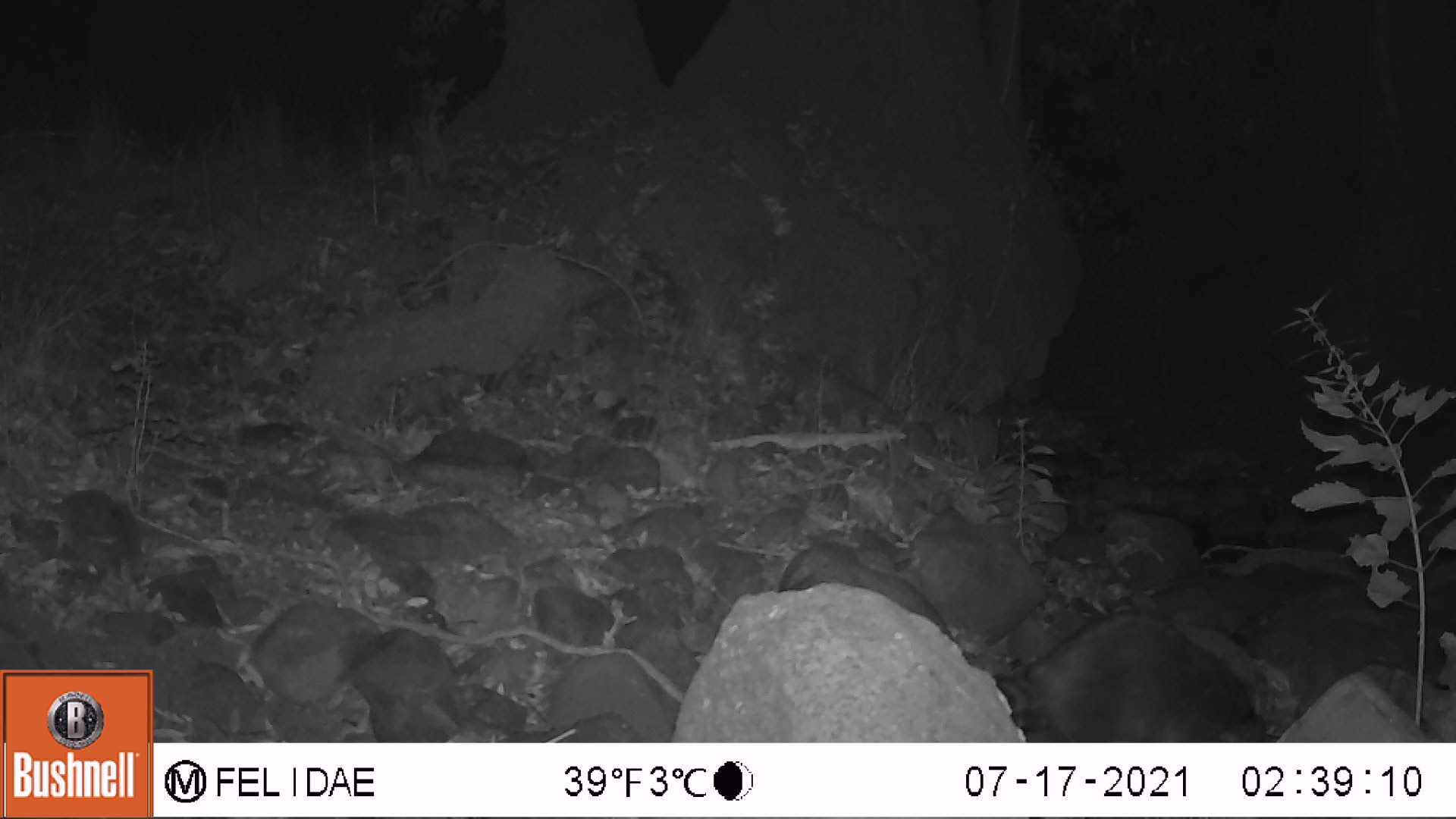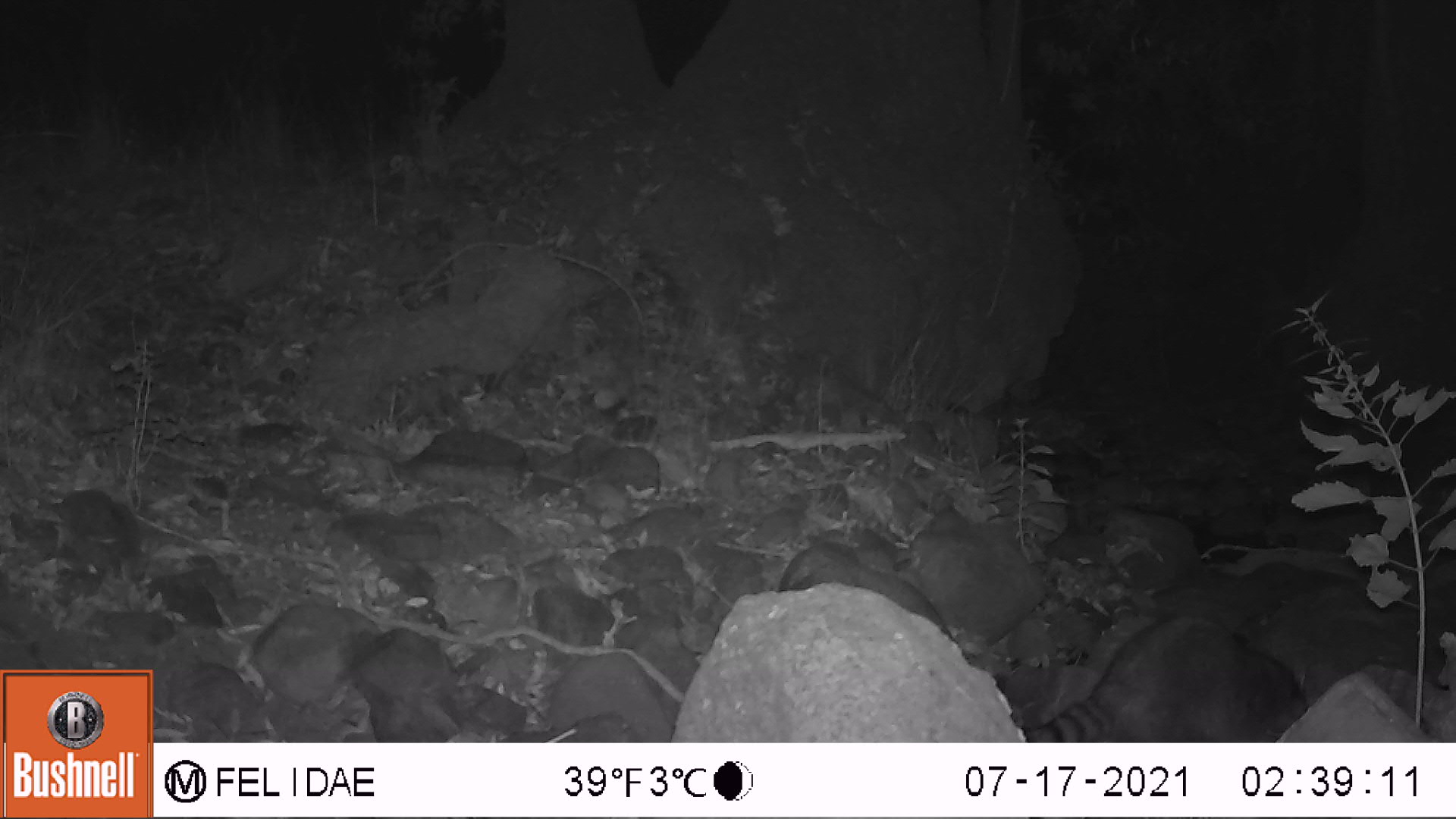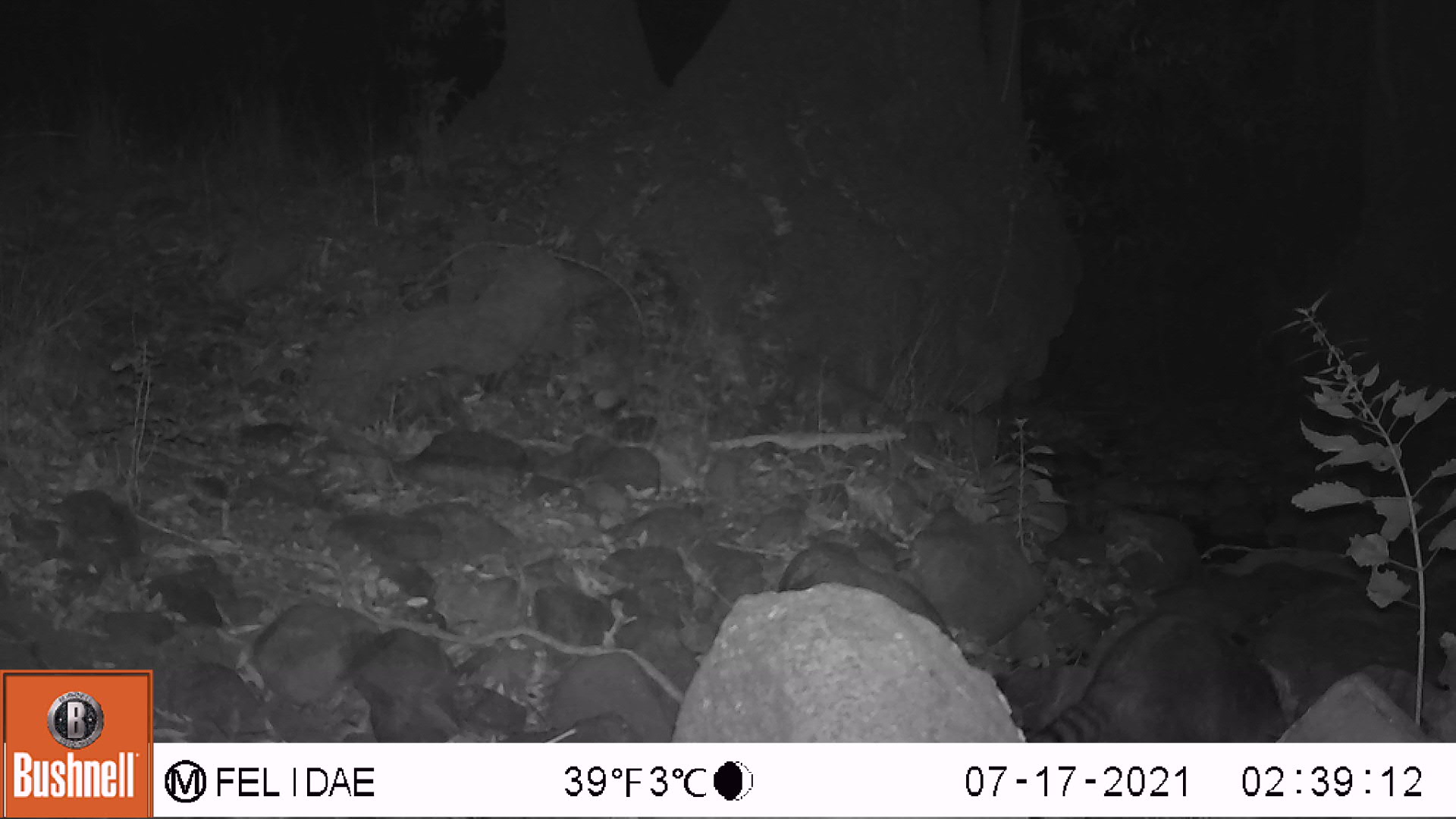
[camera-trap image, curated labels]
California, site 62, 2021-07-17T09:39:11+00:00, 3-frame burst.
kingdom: Animalia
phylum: Chordata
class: Mammalia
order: Carnivora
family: Procyonidae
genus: Procyon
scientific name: Procyon lotor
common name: raccoon